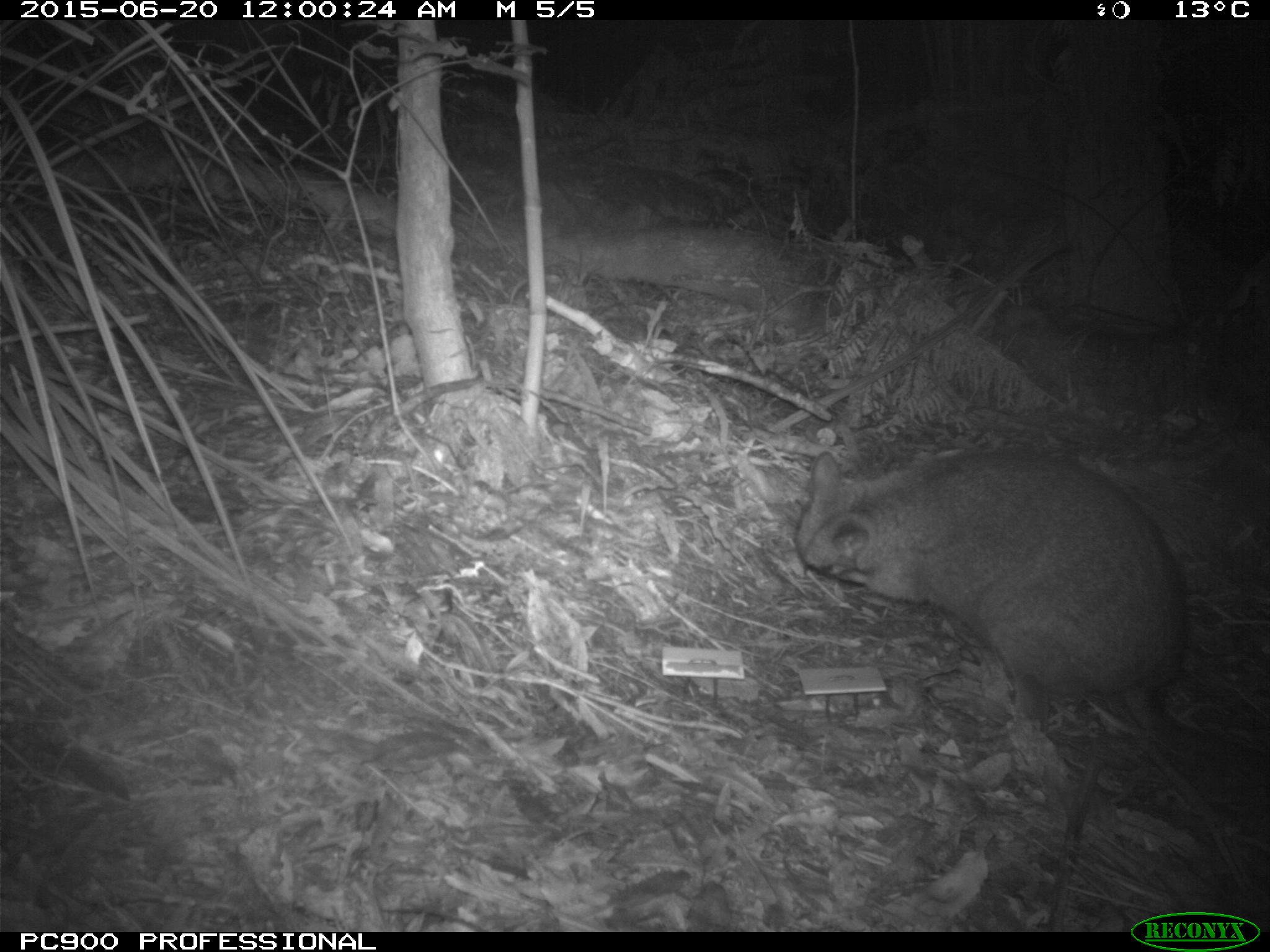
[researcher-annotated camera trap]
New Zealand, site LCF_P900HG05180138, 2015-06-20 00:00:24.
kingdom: Animalia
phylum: Chordata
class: Mammalia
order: Diprotodontia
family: Macropodidae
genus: Notamacropus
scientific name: Notamacropus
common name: wallaby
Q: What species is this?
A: Wallaby (Notamacropus).